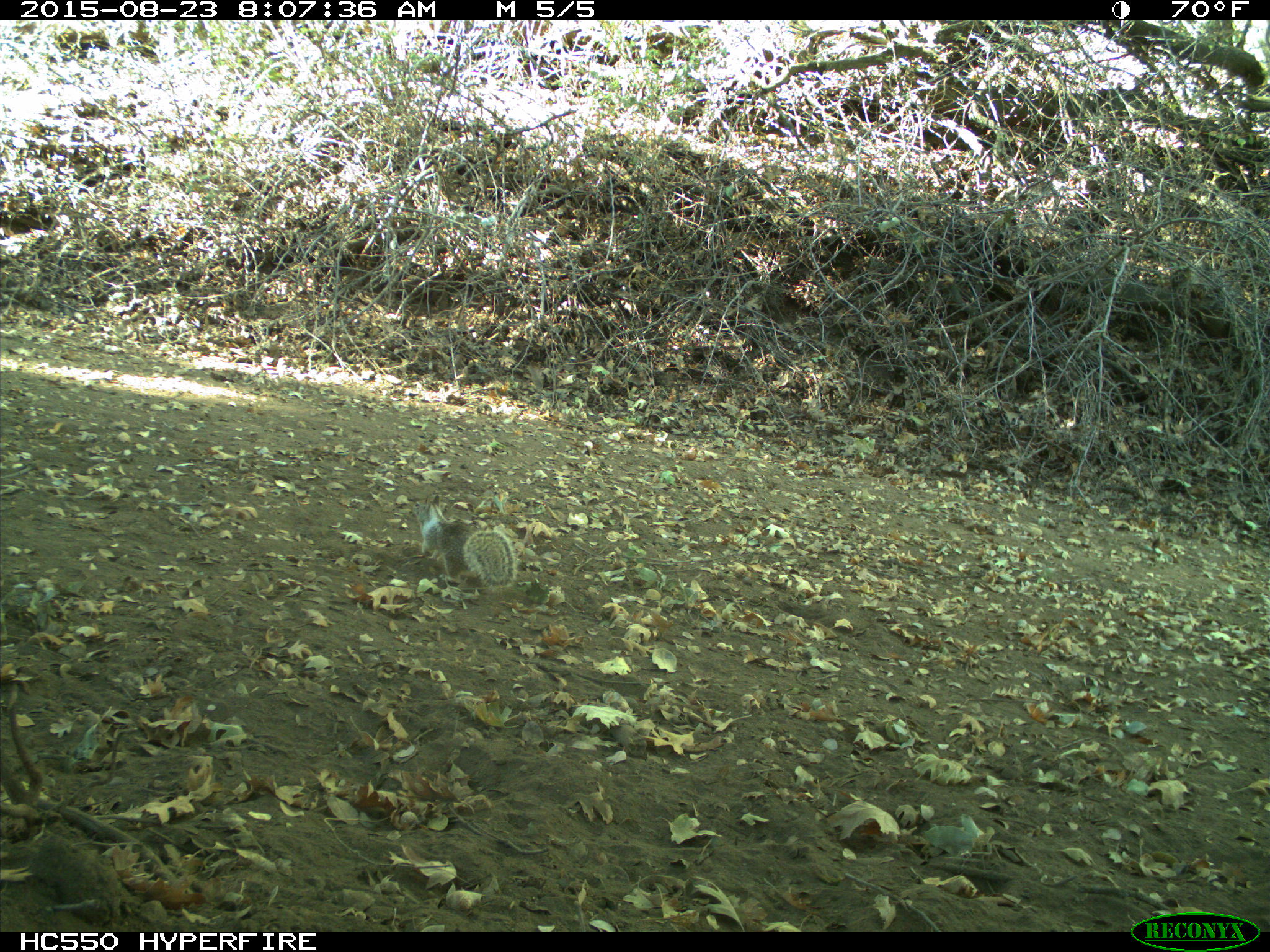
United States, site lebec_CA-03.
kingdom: Animalia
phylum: Chordata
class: Mammalia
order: Rodentia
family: Sciuridae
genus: Otospermophilus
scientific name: Otospermophilus beecheyi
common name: california ground squirrel